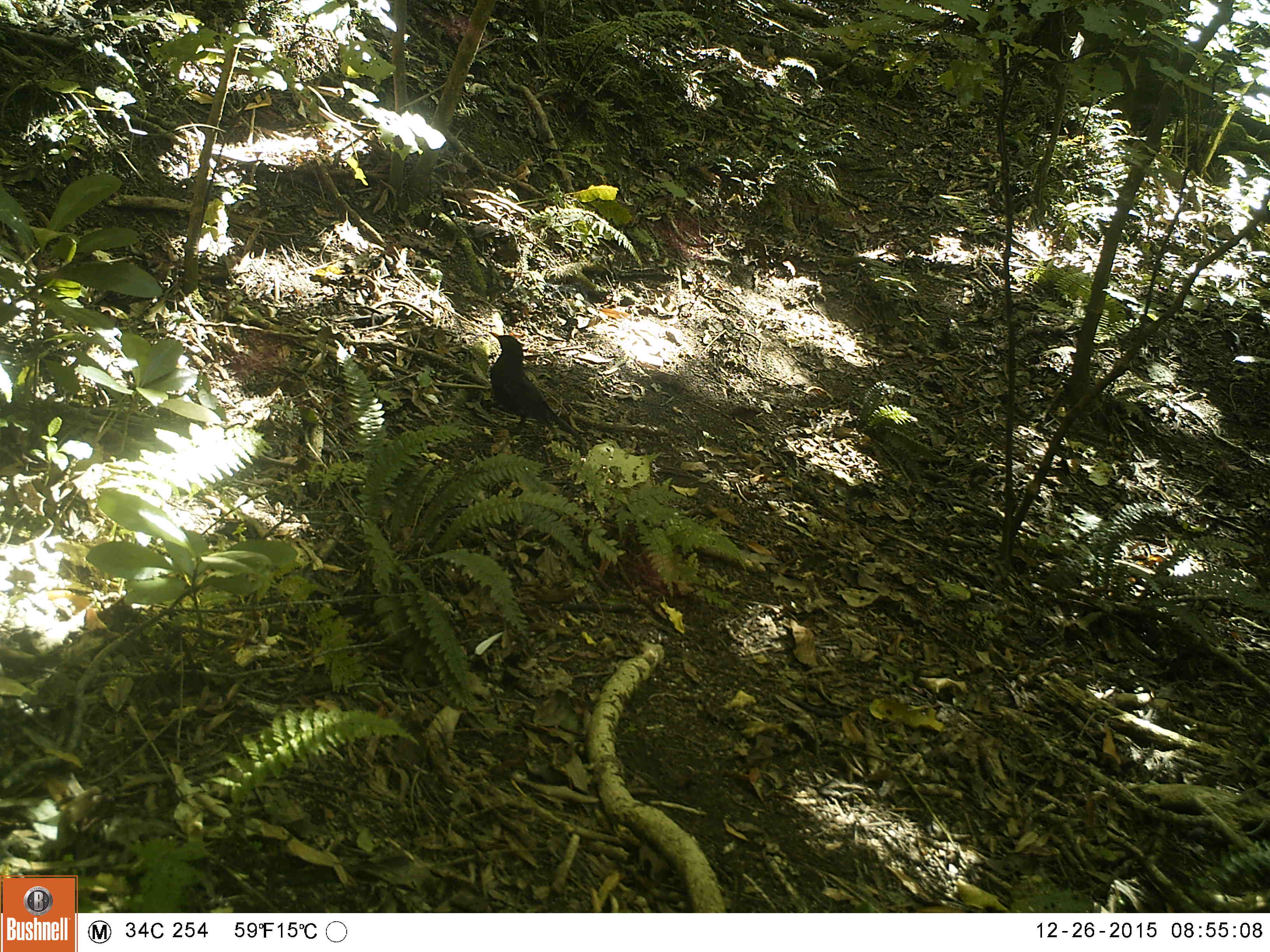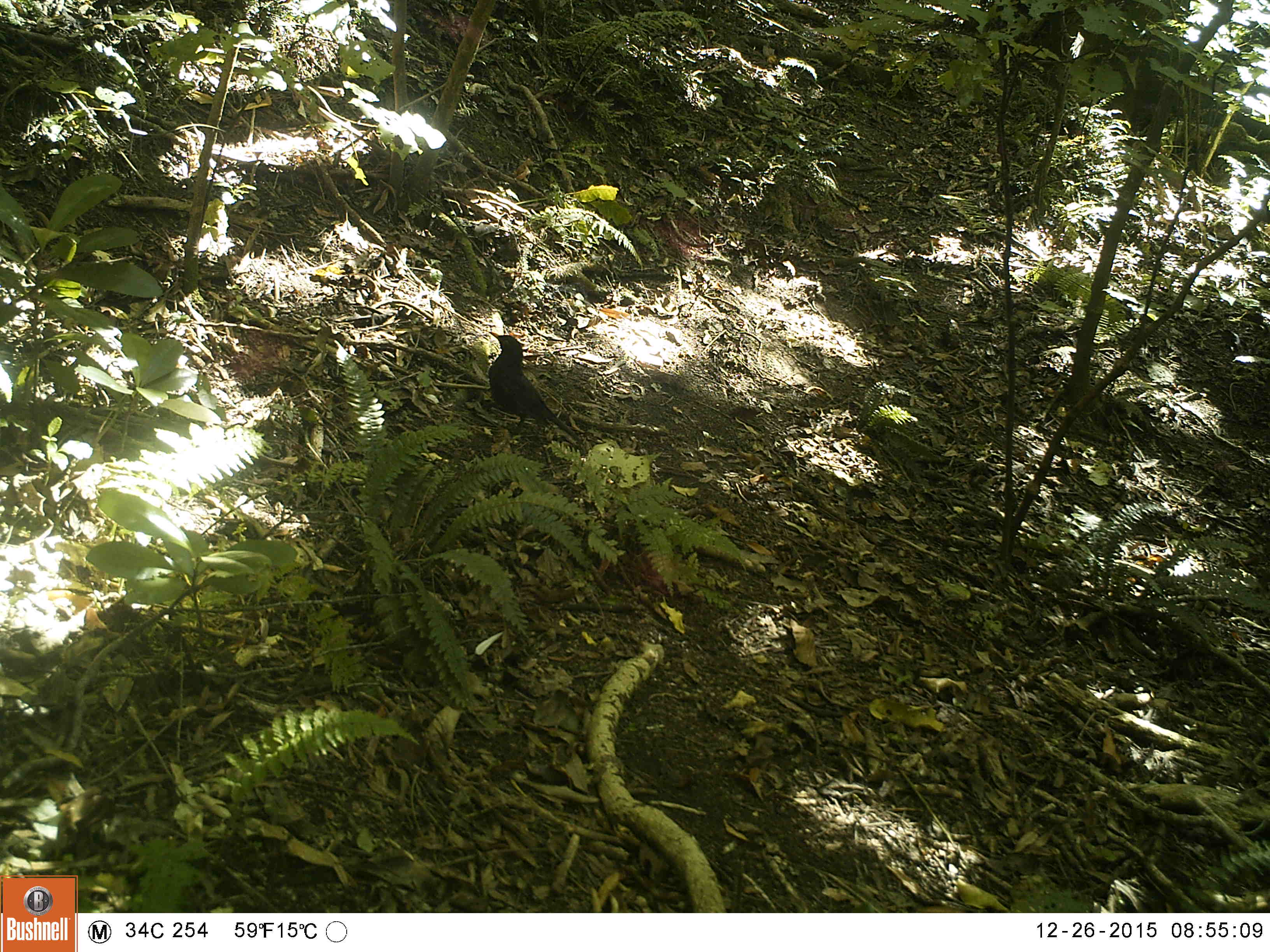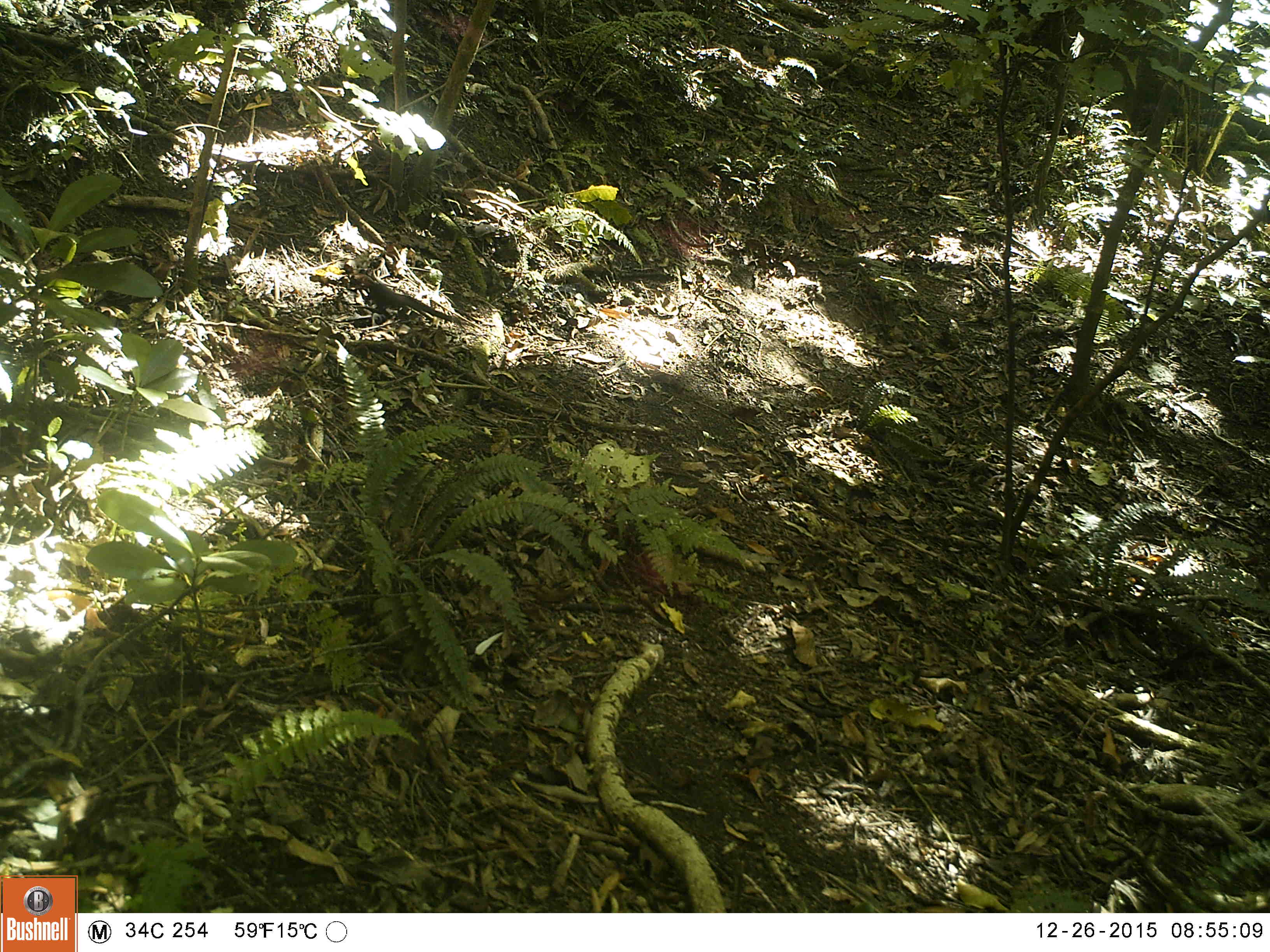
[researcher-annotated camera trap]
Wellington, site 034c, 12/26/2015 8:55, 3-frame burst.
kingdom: Animalia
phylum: Chordata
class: Aves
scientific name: Aves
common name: bird